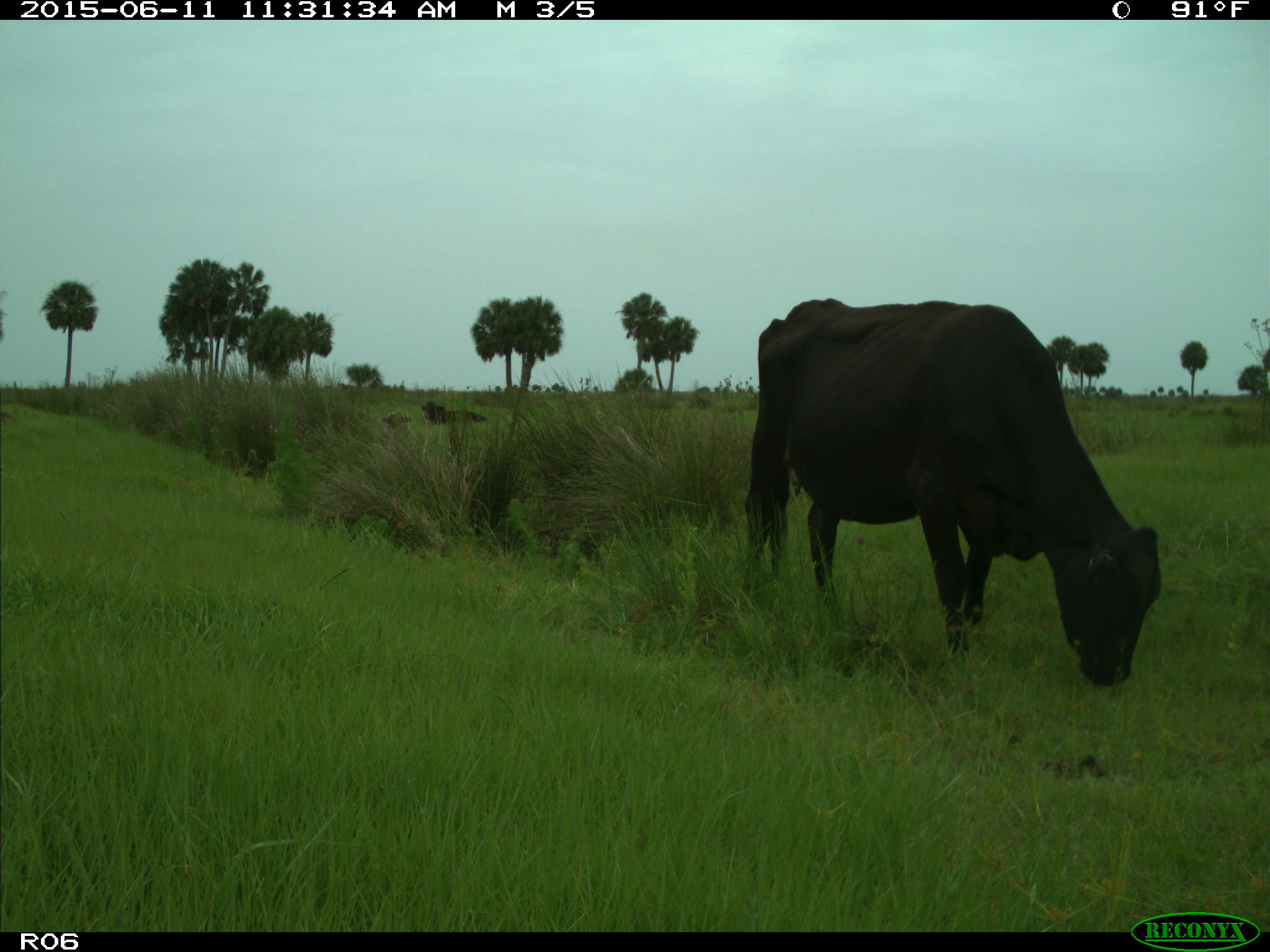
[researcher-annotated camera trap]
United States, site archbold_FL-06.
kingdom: Animalia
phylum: Chordata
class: Mammalia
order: Artiodactyla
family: Bovidae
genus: Bos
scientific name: Bos taurus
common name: domestic cow